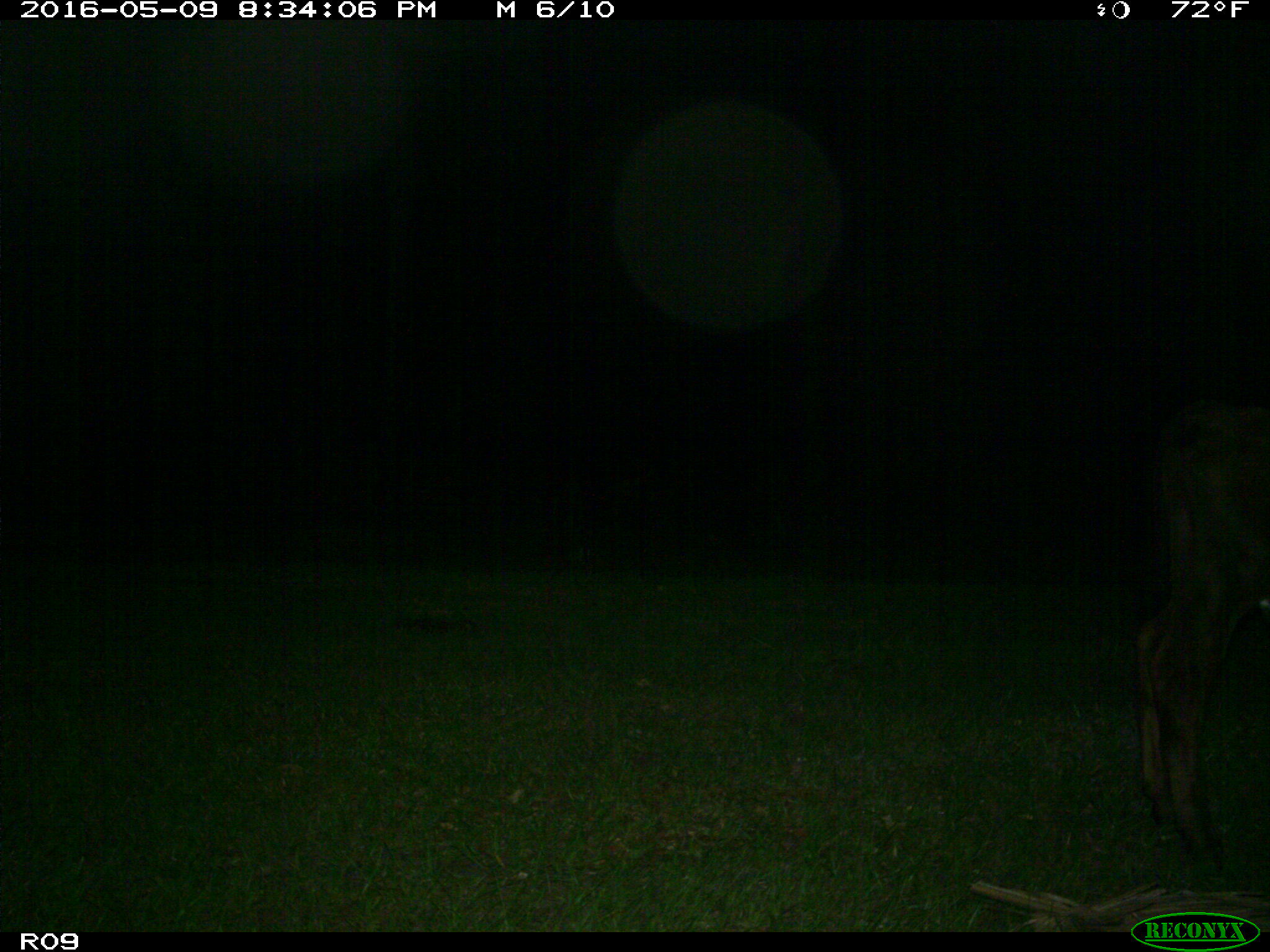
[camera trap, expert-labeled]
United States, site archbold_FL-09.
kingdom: Animalia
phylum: Chordata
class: Mammalia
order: Artiodactyla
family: Bovidae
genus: Bos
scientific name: Bos taurus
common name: domestic cow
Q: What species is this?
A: Bos taurus (domestic cow).